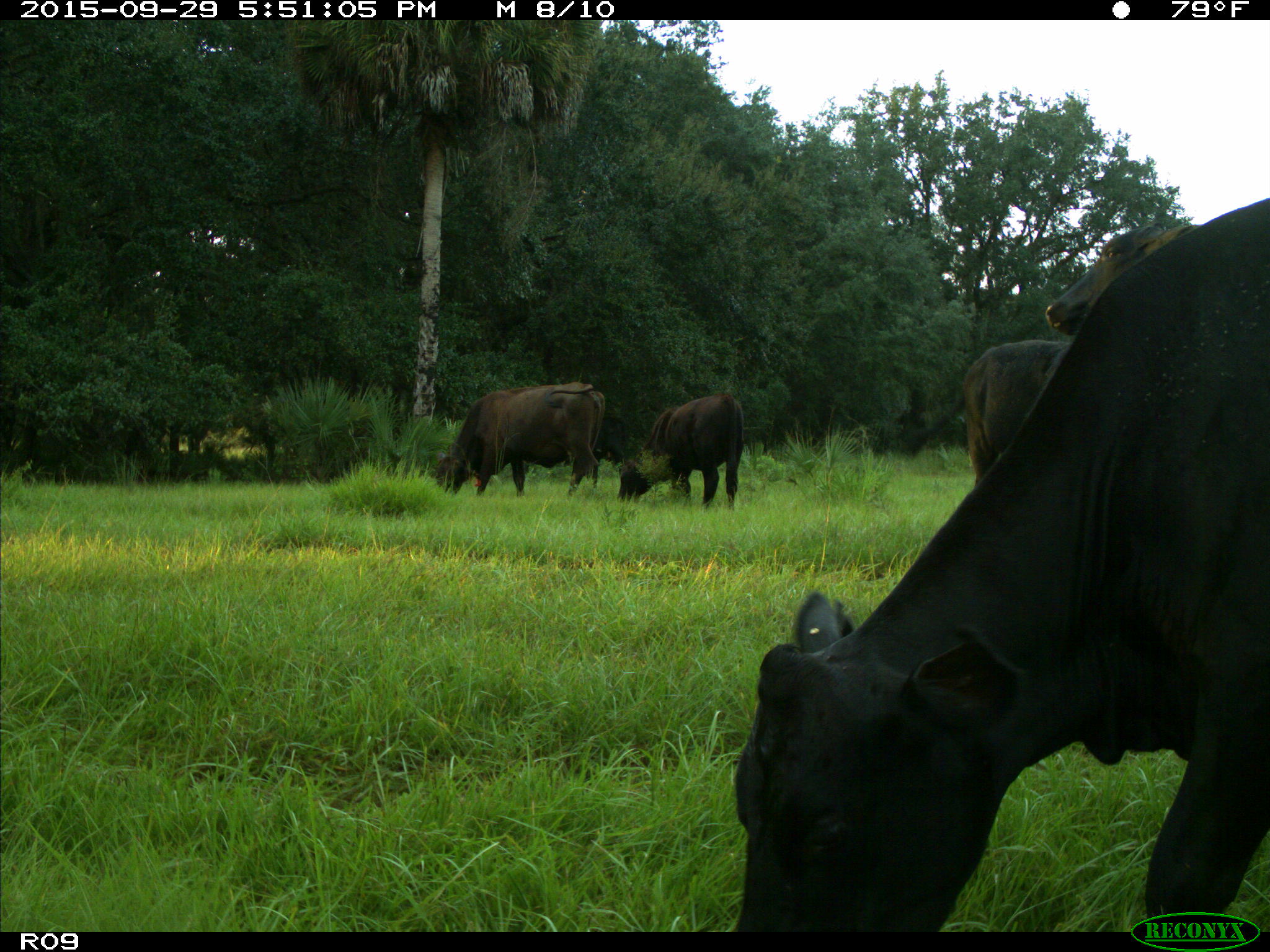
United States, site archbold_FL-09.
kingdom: Animalia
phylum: Chordata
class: Mammalia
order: Artiodactyla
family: Bovidae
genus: Bos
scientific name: Bos taurus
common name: domestic cow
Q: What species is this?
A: Bos taurus (domestic cow).